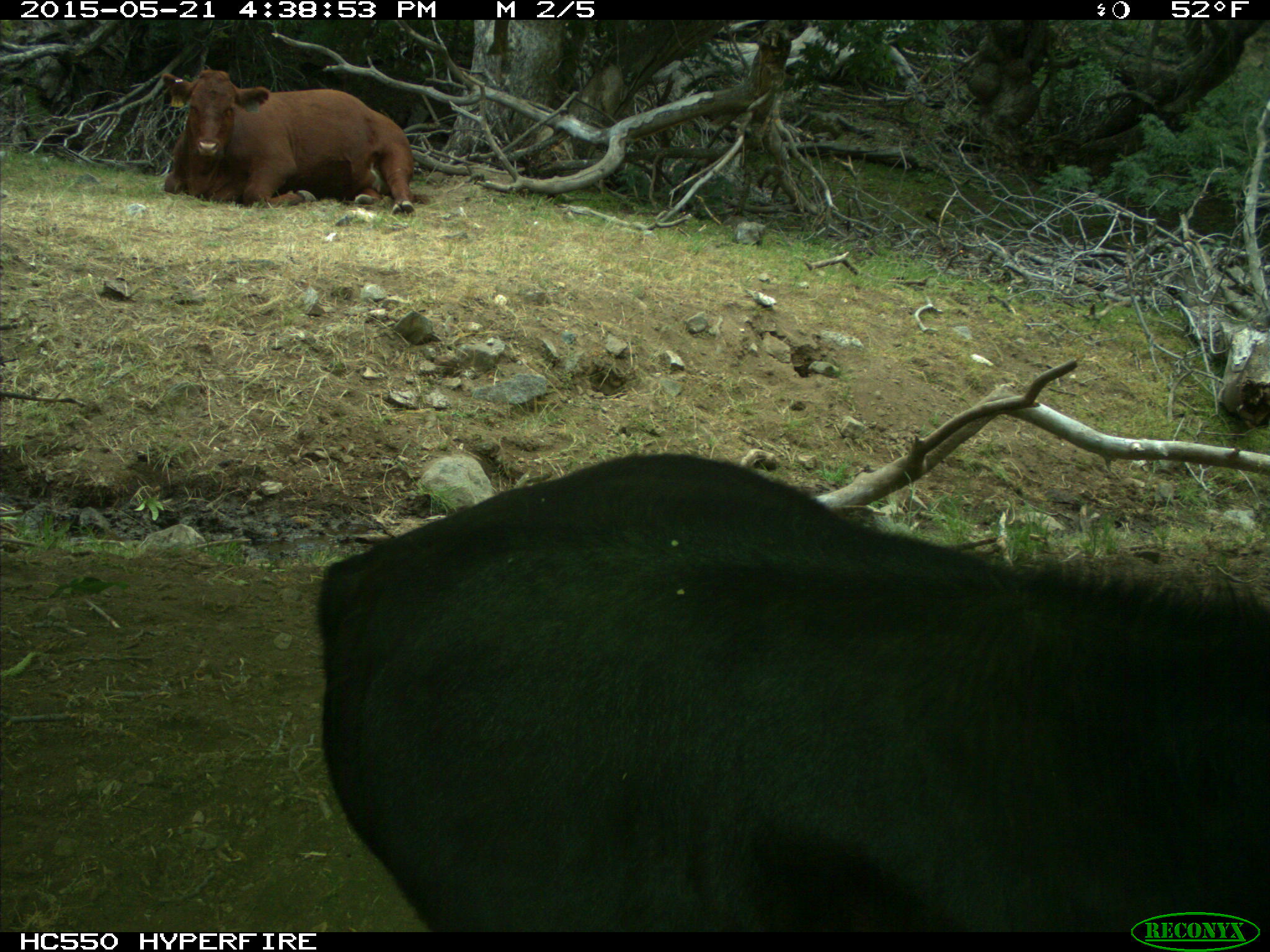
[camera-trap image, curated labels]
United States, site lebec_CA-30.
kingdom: Animalia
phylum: Chordata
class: Mammalia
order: Artiodactyla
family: Bovidae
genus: Bos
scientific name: Bos taurus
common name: domestic cow